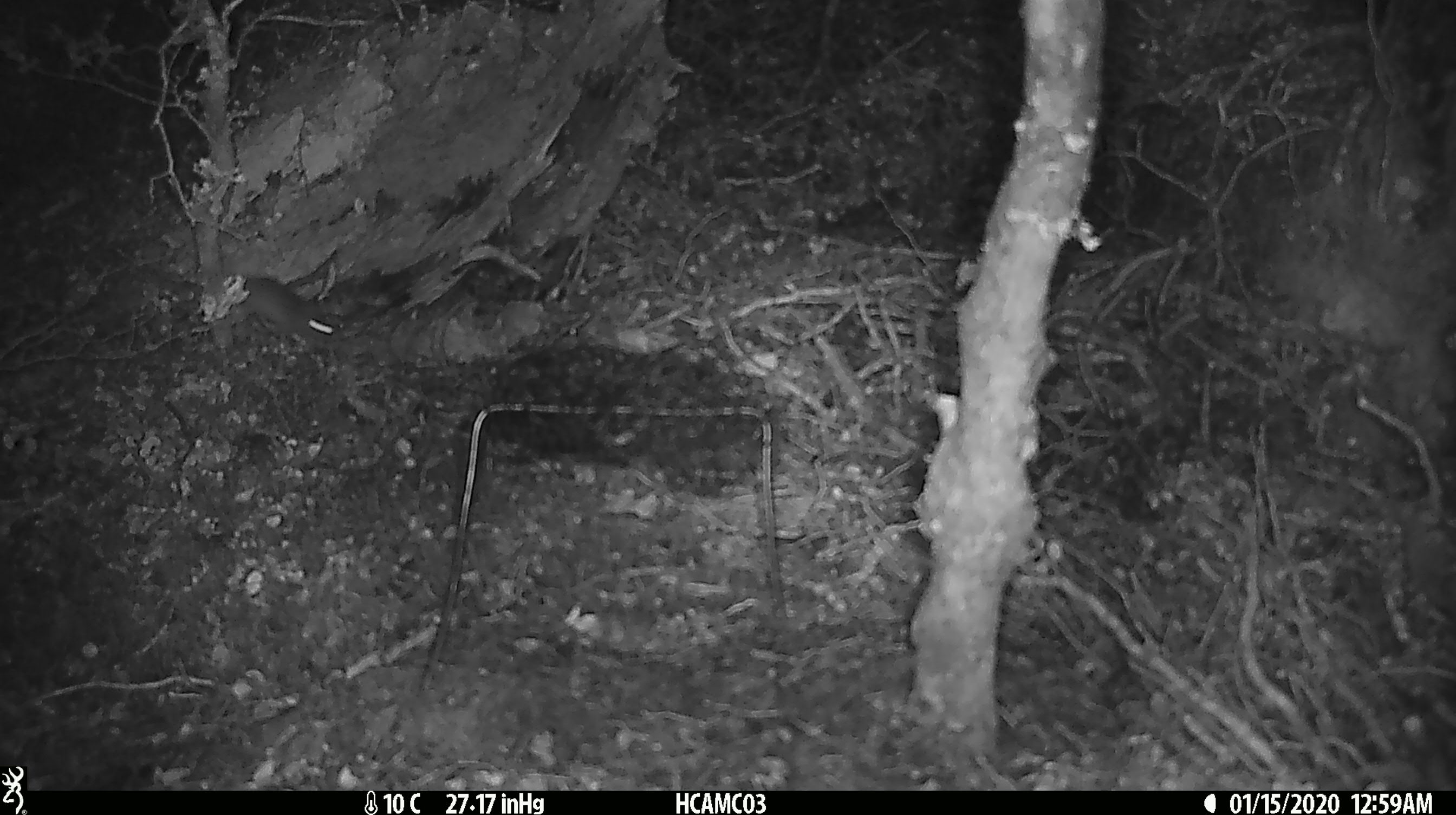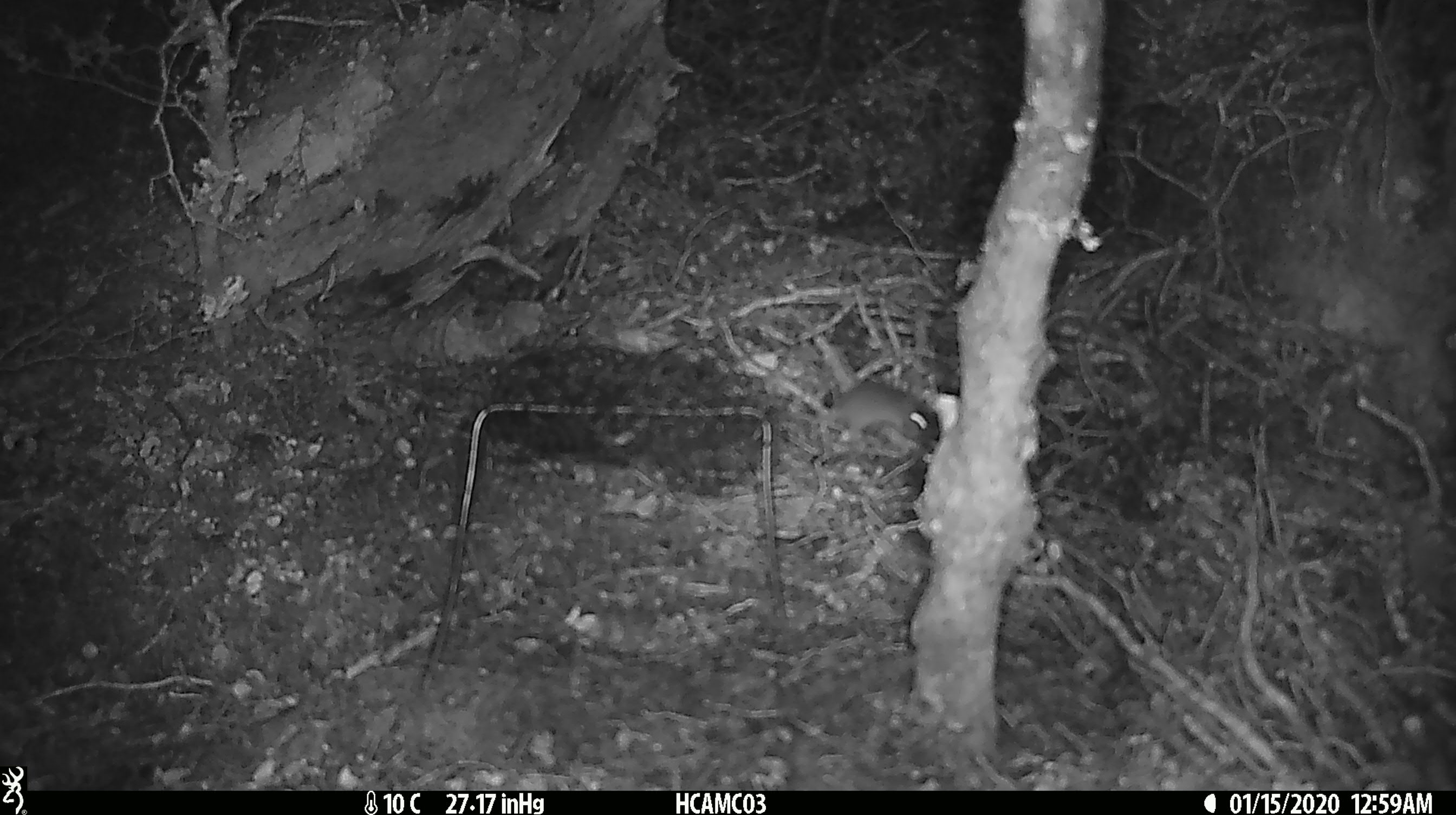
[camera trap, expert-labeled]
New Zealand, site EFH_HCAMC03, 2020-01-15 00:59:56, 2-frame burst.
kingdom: Animalia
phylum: Chordata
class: Mammalia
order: Rodentia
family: Muridae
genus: Mus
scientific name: Mus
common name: mouse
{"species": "mouse (Mus)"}